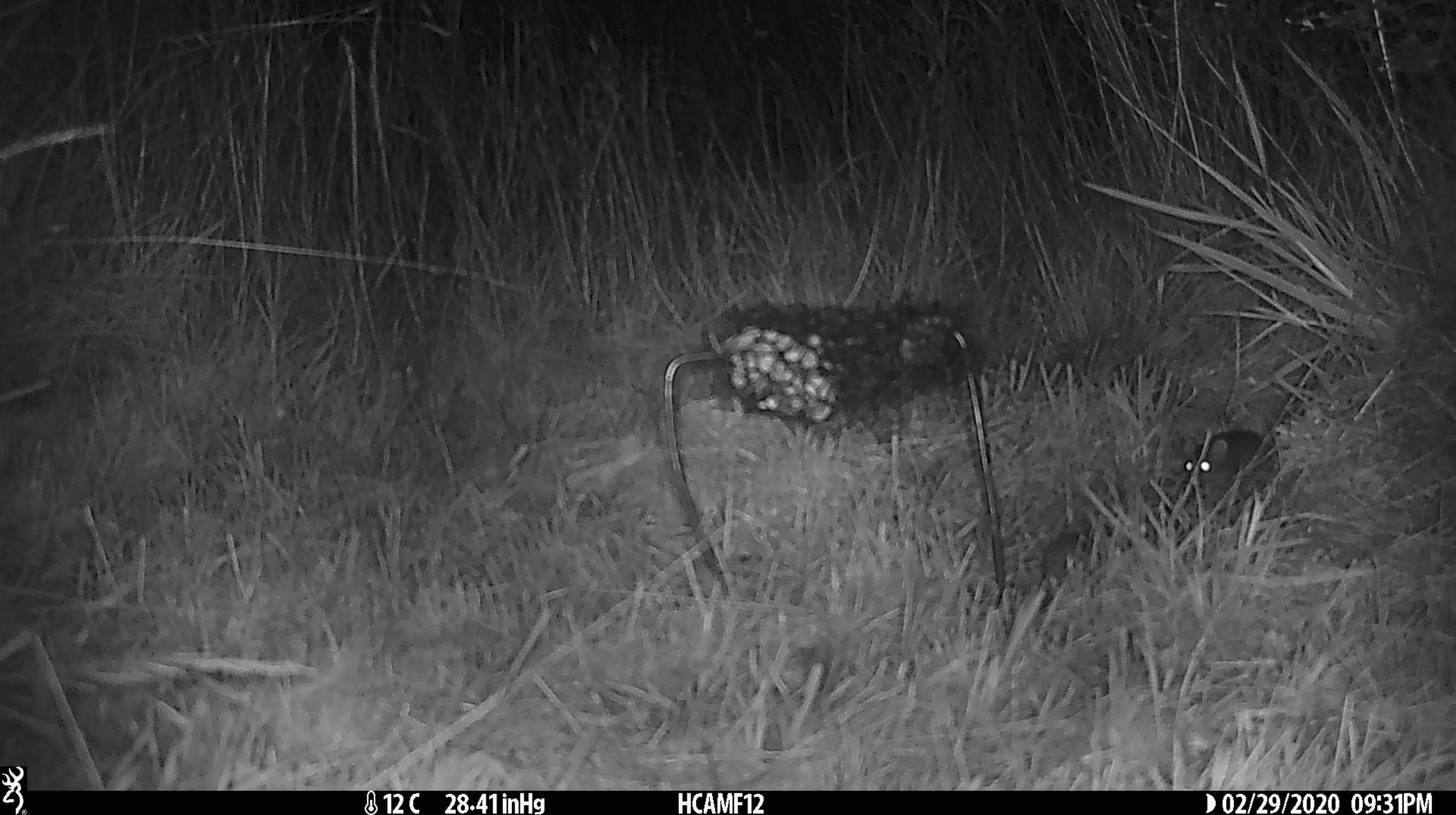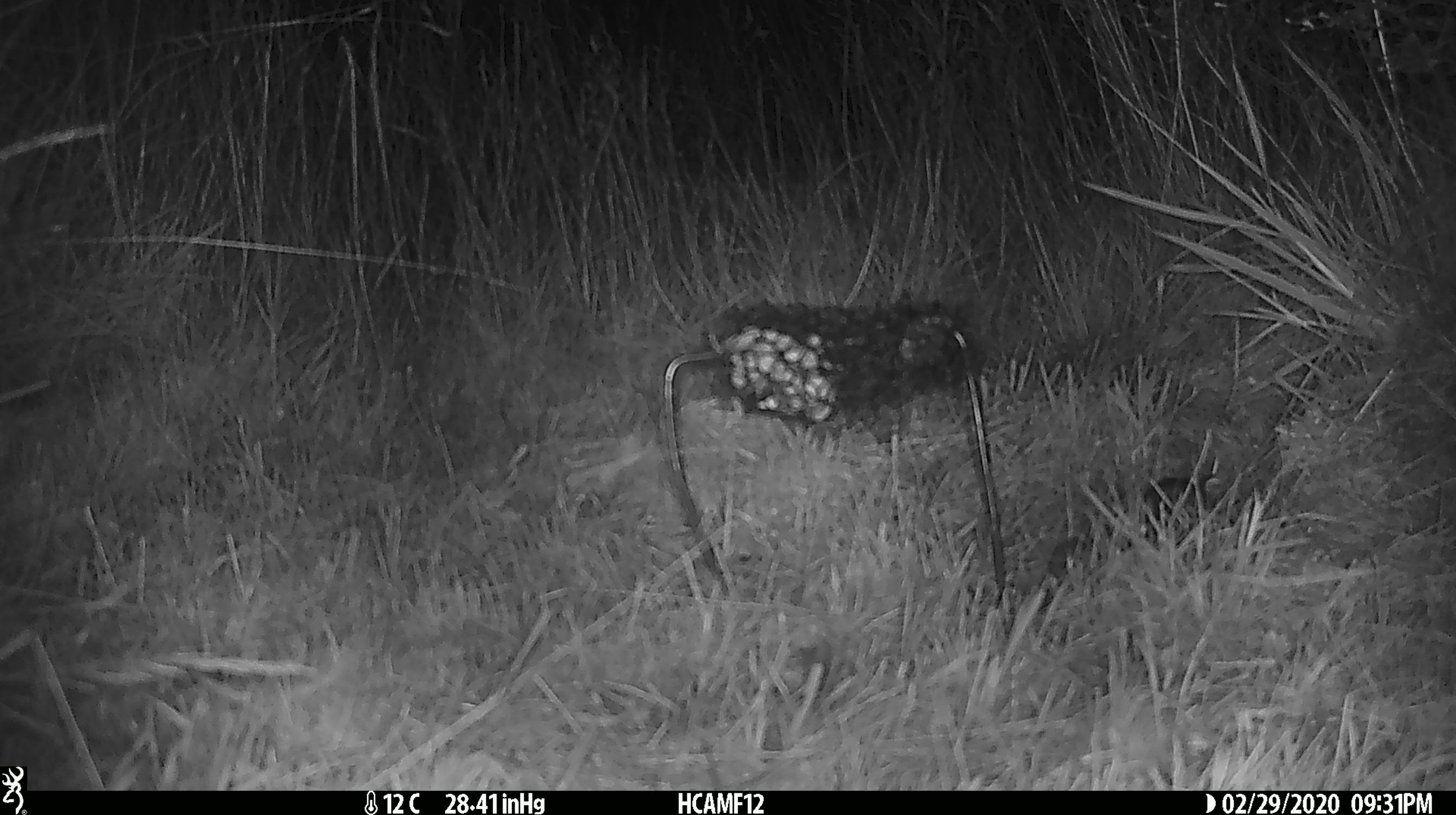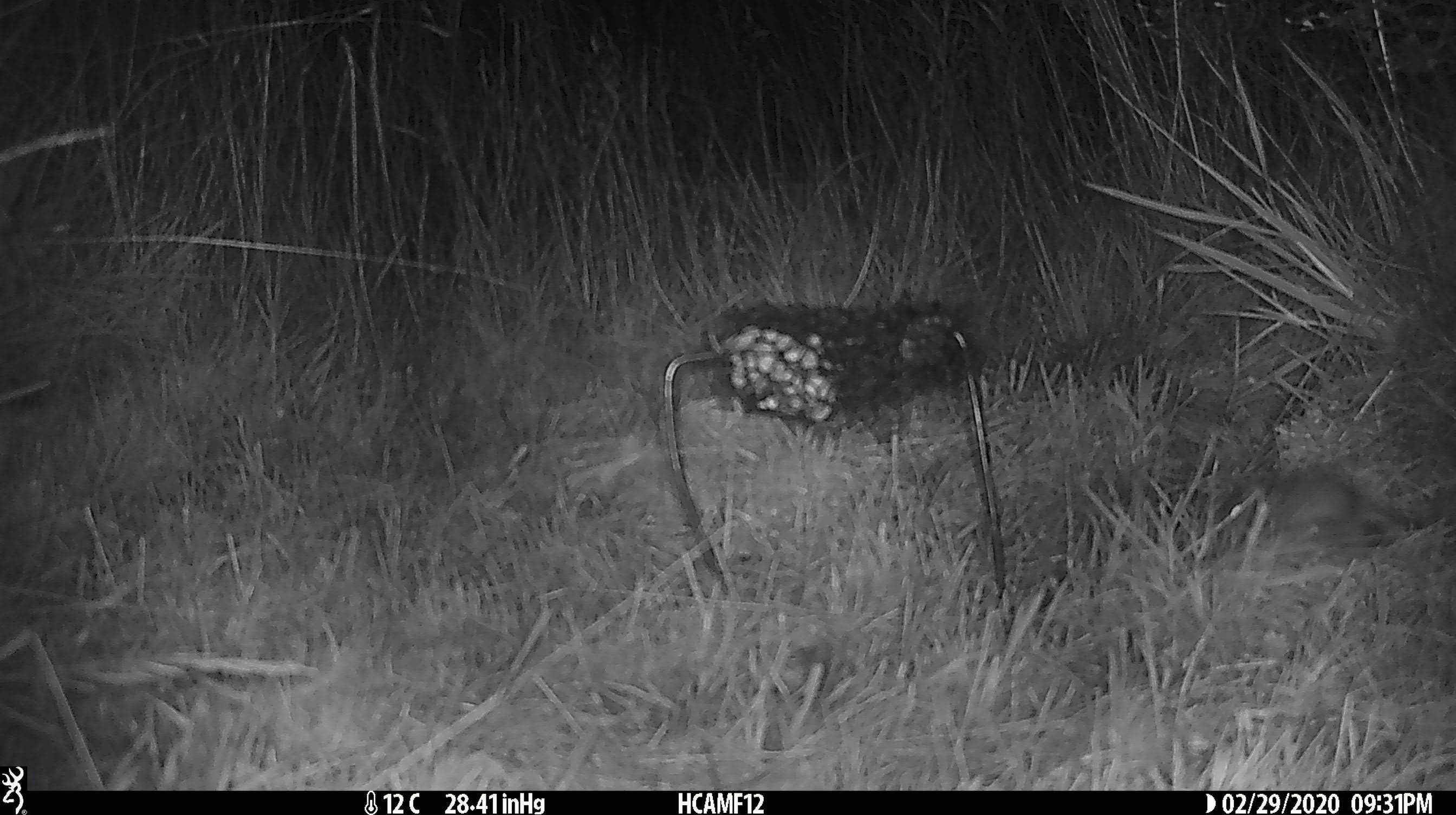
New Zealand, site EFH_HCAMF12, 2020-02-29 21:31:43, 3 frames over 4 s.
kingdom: Animalia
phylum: Chordata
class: Mammalia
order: Rodentia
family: Muridae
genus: Mus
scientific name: Mus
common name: mouse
Mouse (Mus).